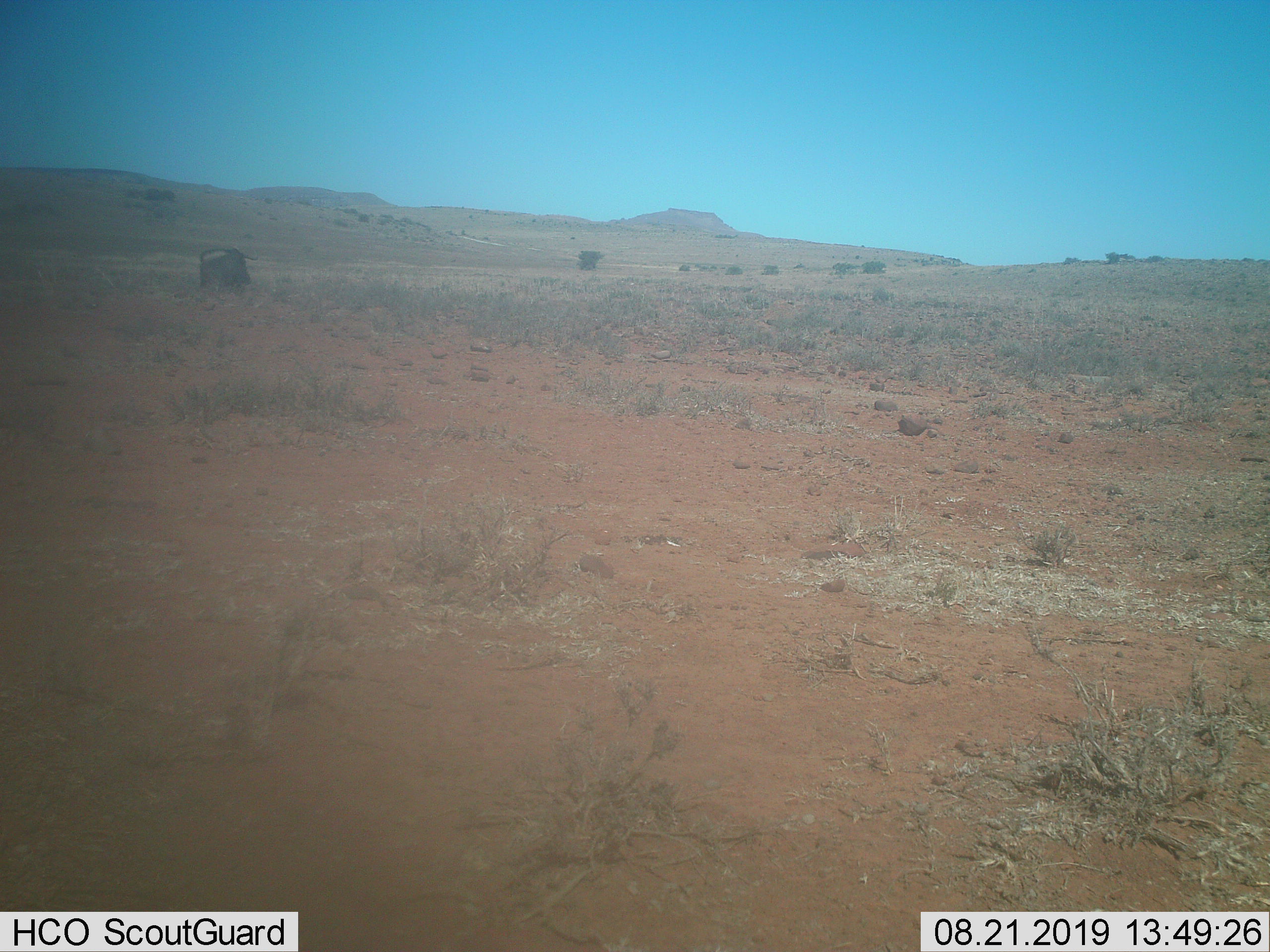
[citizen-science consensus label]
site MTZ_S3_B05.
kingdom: Animalia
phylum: Chordata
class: Mammalia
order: Artiodactyla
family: Bovidae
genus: Connochaetes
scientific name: Connochaetes gnou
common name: black wildebeest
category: wildebeestblack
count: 1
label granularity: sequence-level